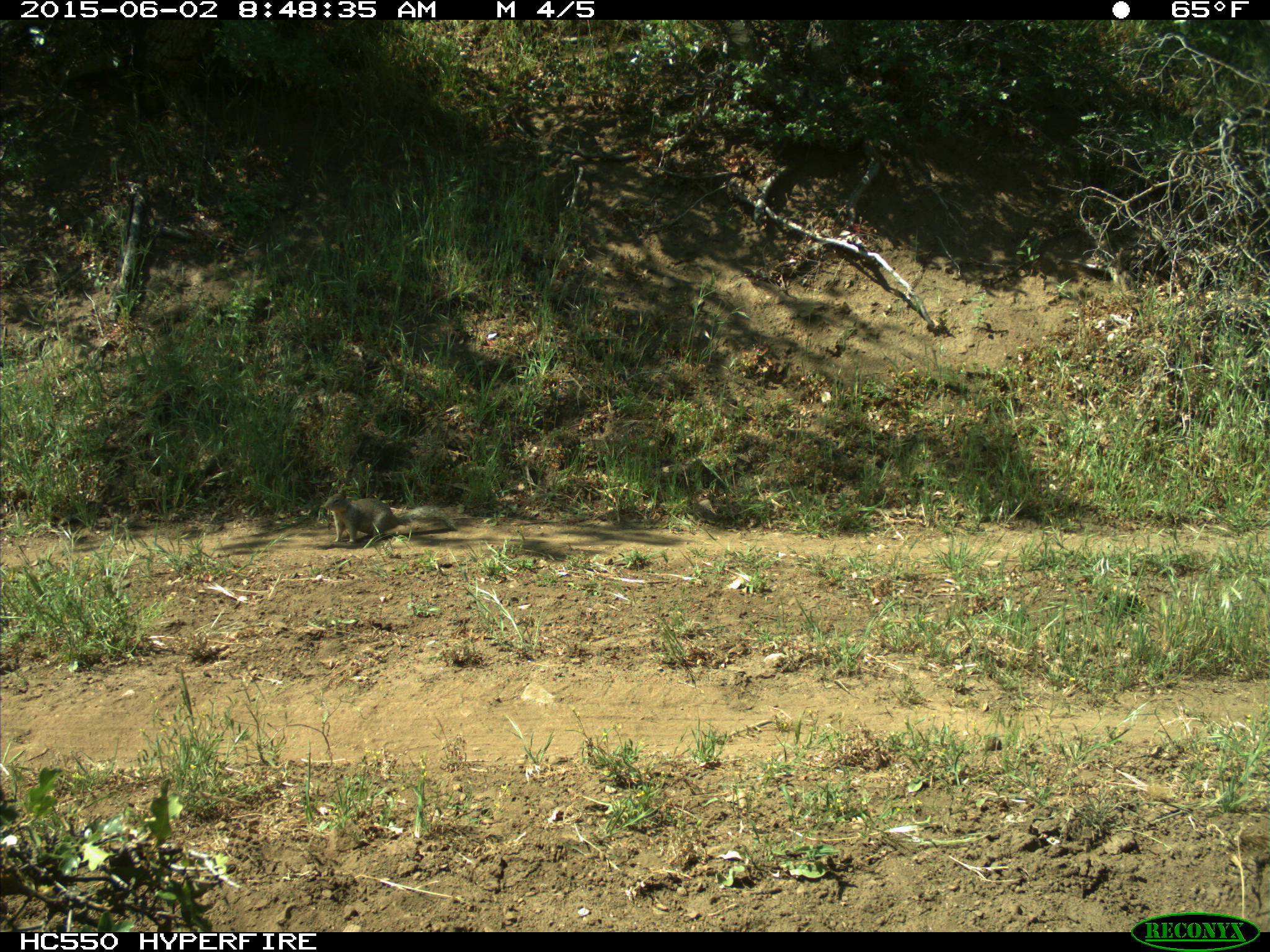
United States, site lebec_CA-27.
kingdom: Animalia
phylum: Chordata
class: Mammalia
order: Rodentia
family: Sciuridae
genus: Otospermophilus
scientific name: Otospermophilus beecheyi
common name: california ground squirrel